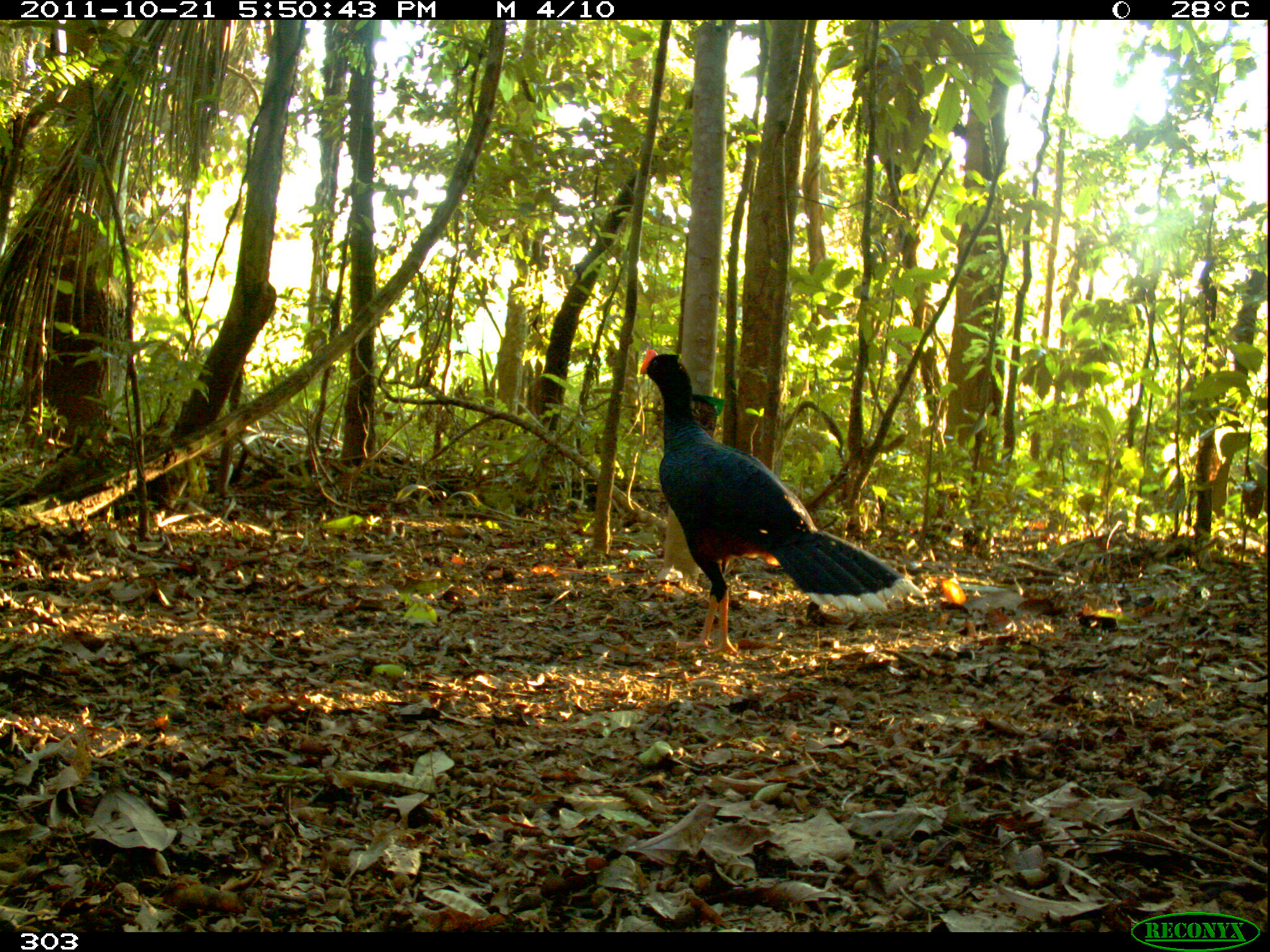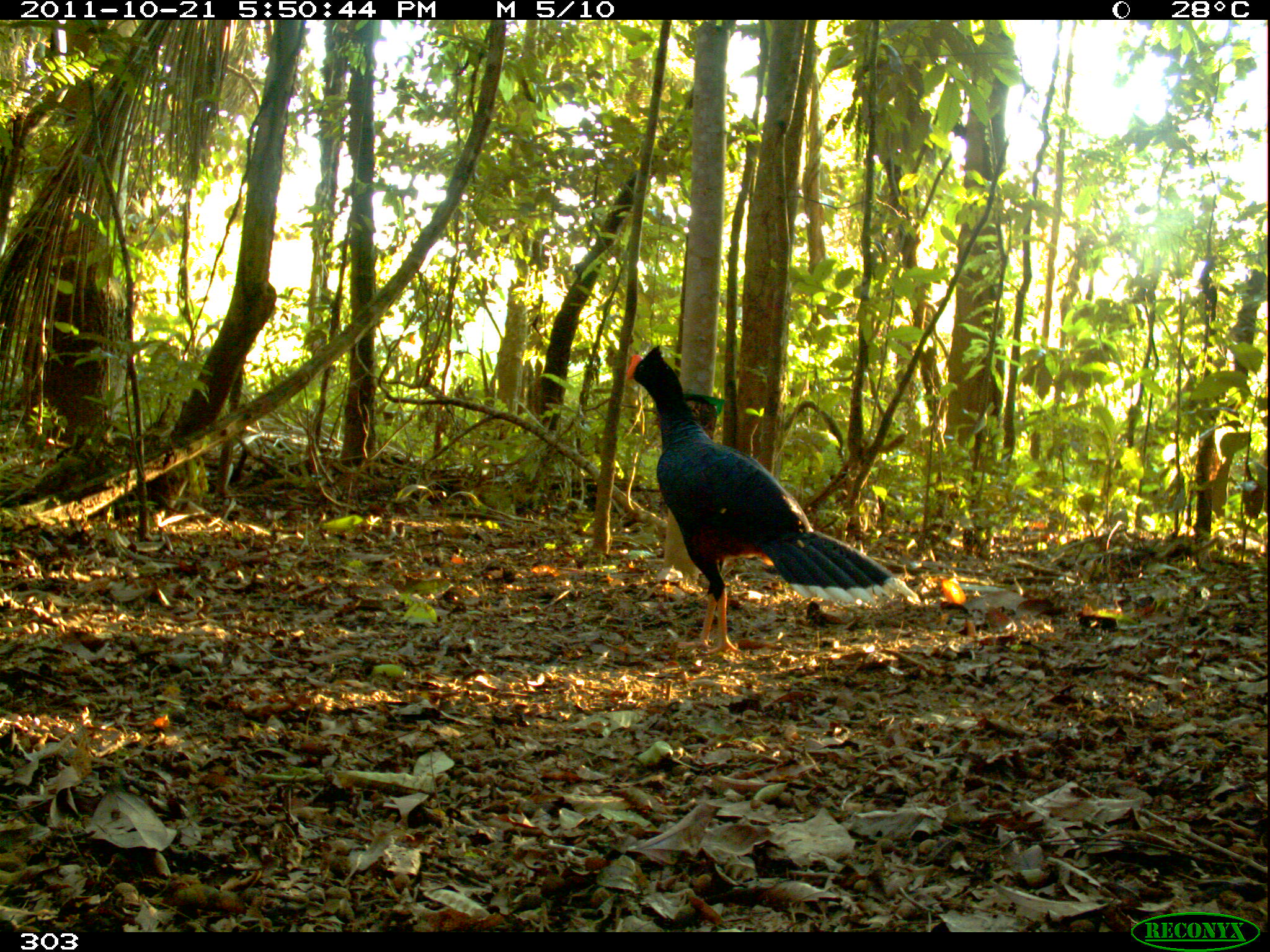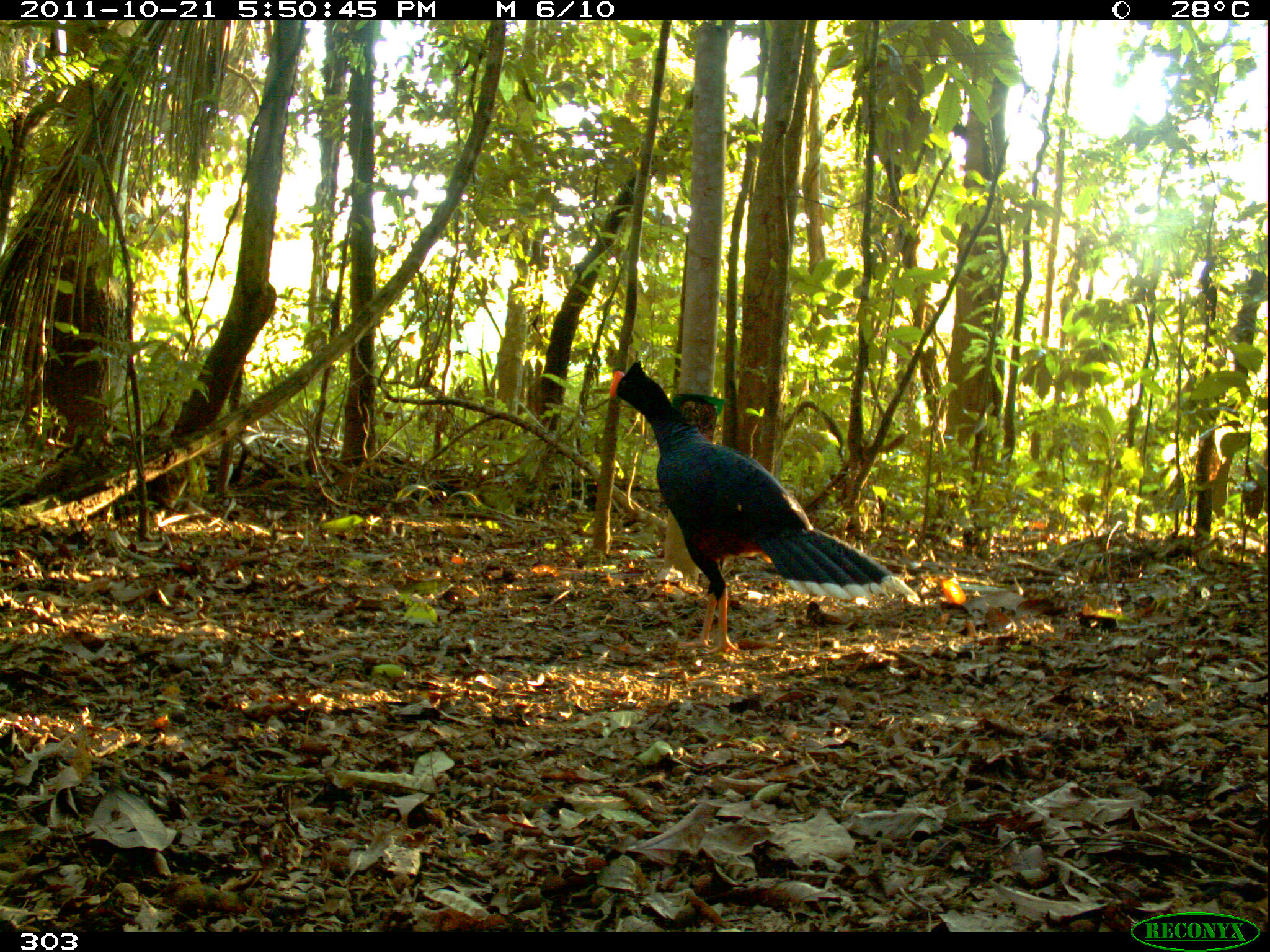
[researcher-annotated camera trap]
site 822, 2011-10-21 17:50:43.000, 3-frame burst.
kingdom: Animalia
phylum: Chordata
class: Aves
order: Galliformes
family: Cracidae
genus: Mitu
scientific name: Mitu tuberosum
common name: razor-billed curassow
Mitu tuberosum (razor-billed curassow).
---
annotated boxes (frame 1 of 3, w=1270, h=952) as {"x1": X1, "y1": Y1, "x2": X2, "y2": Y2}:
mitu tuberosum: {"x1": 636, "y1": 347, "x2": 924, "y2": 657}